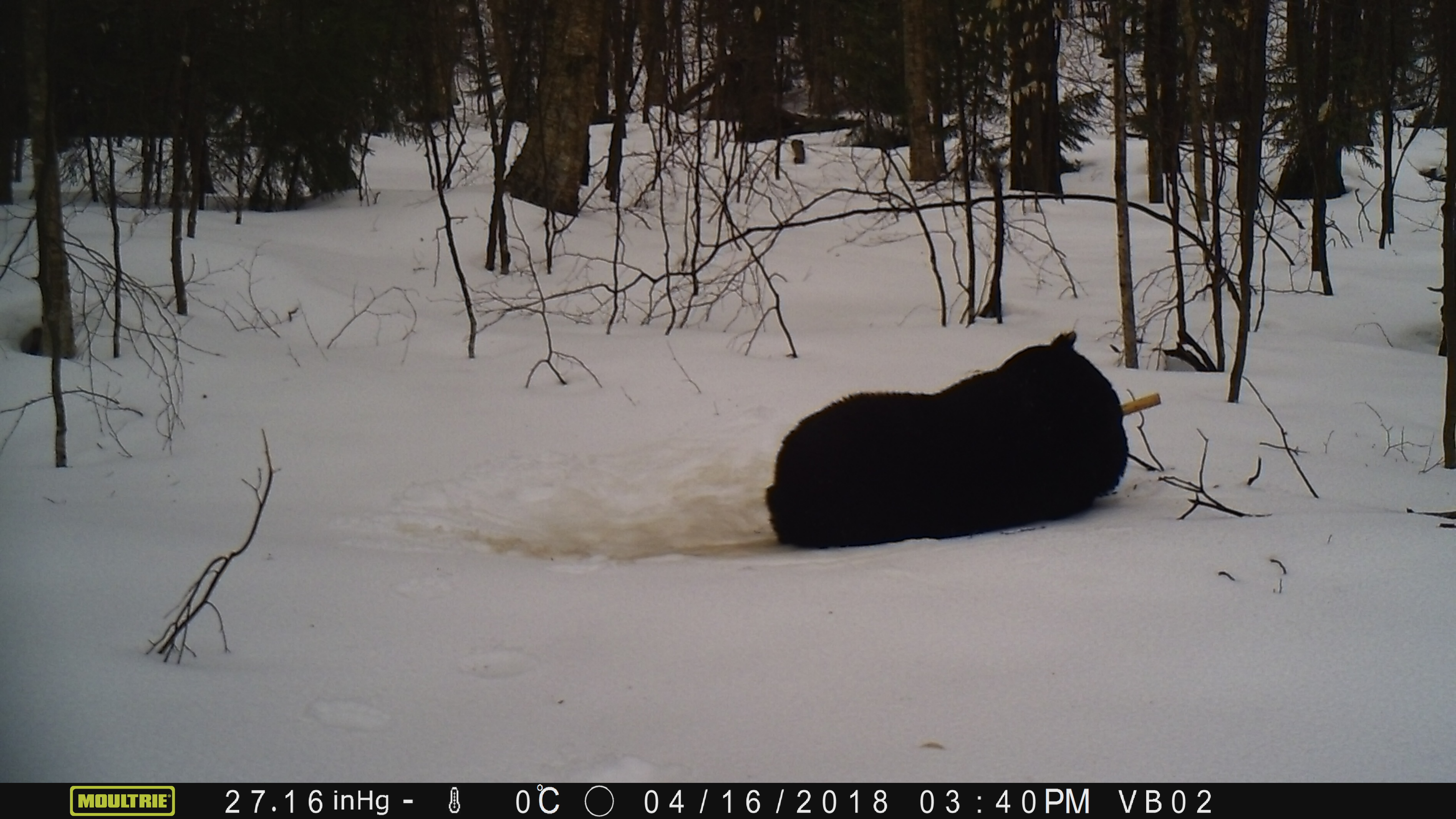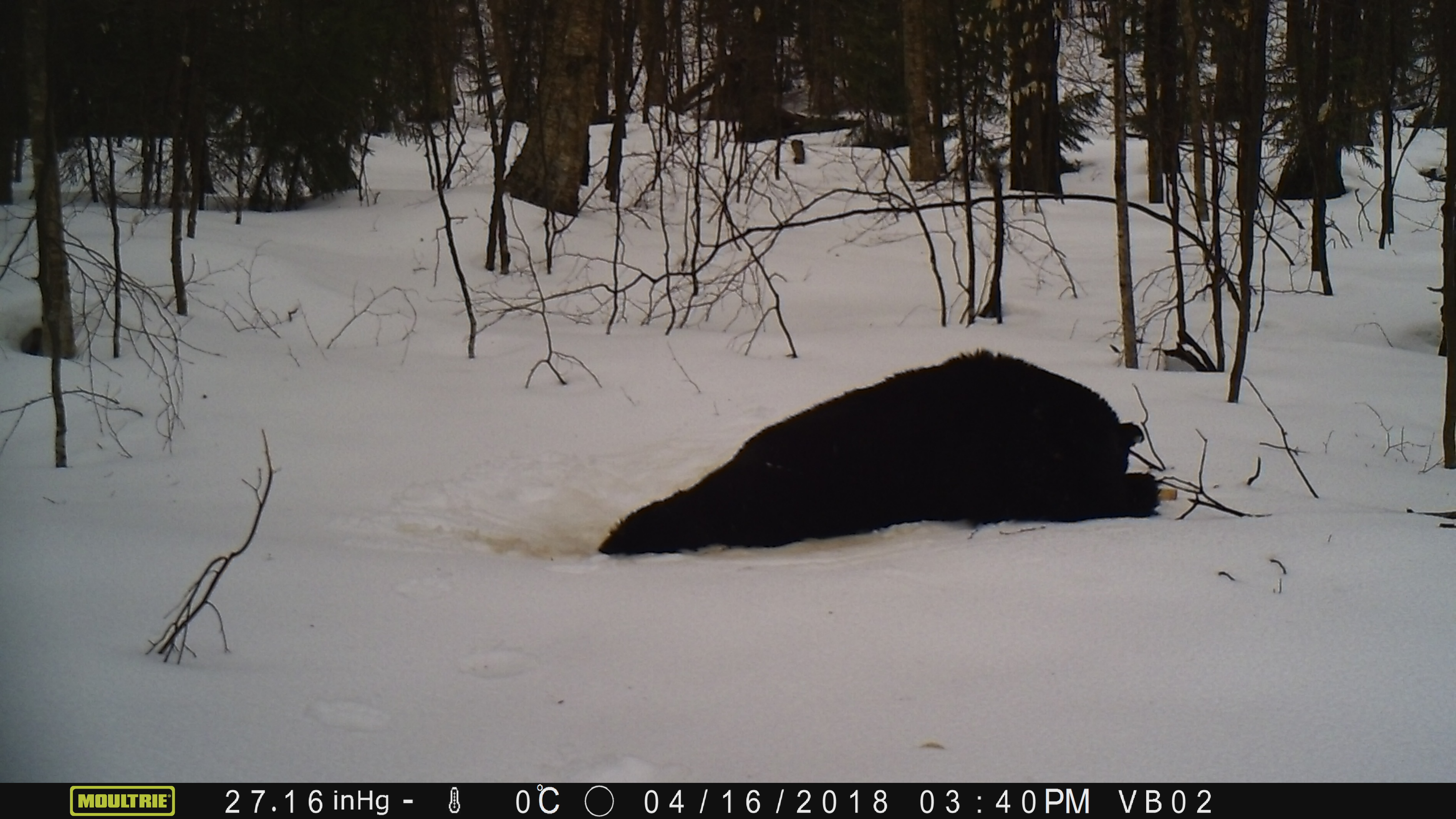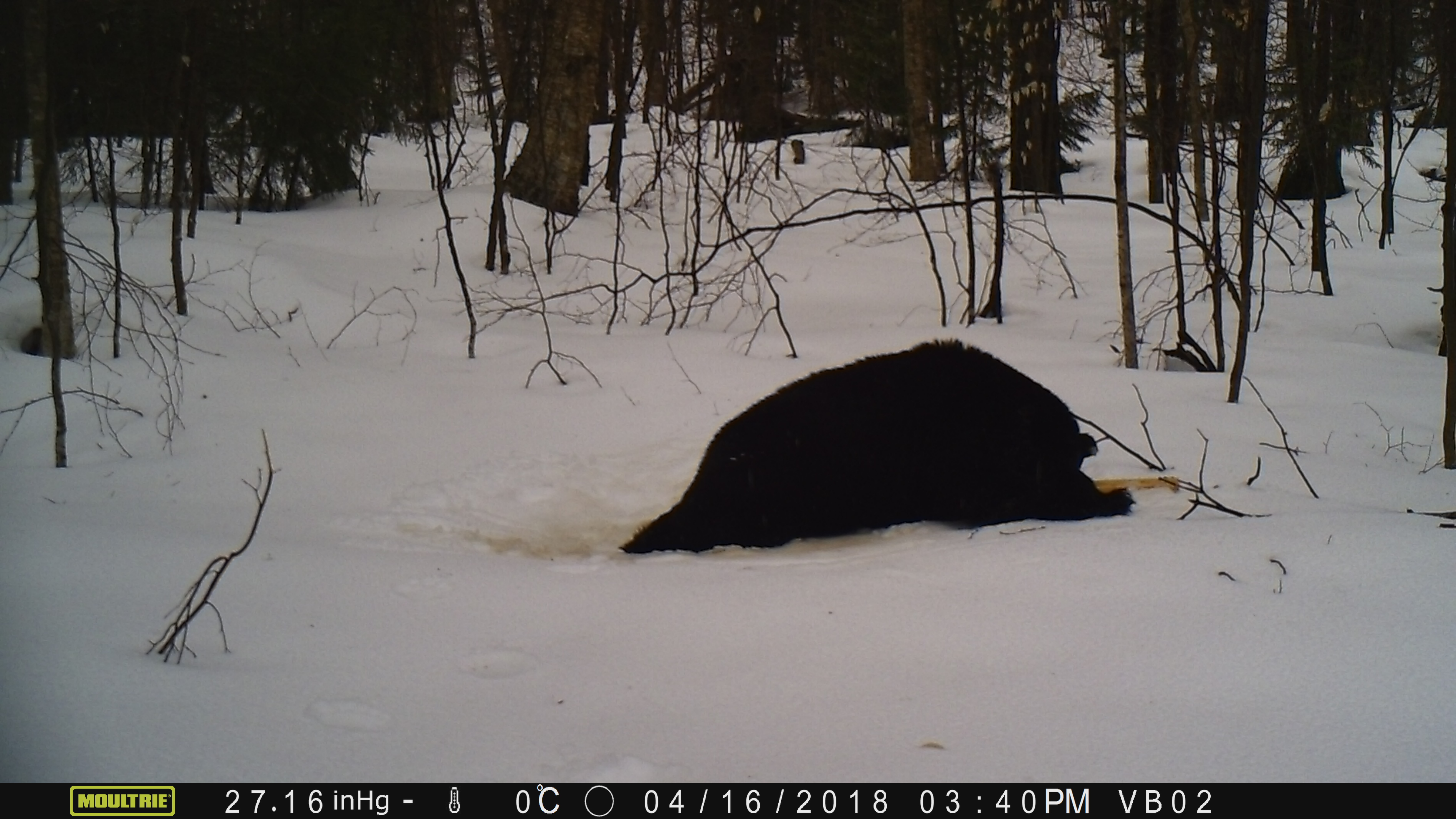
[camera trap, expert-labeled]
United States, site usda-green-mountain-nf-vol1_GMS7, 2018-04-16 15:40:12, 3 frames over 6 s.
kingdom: Animalia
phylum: Chordata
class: Mammalia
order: Carnivora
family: Ursidae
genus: Ursus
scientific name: Ursus americanus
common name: black bear